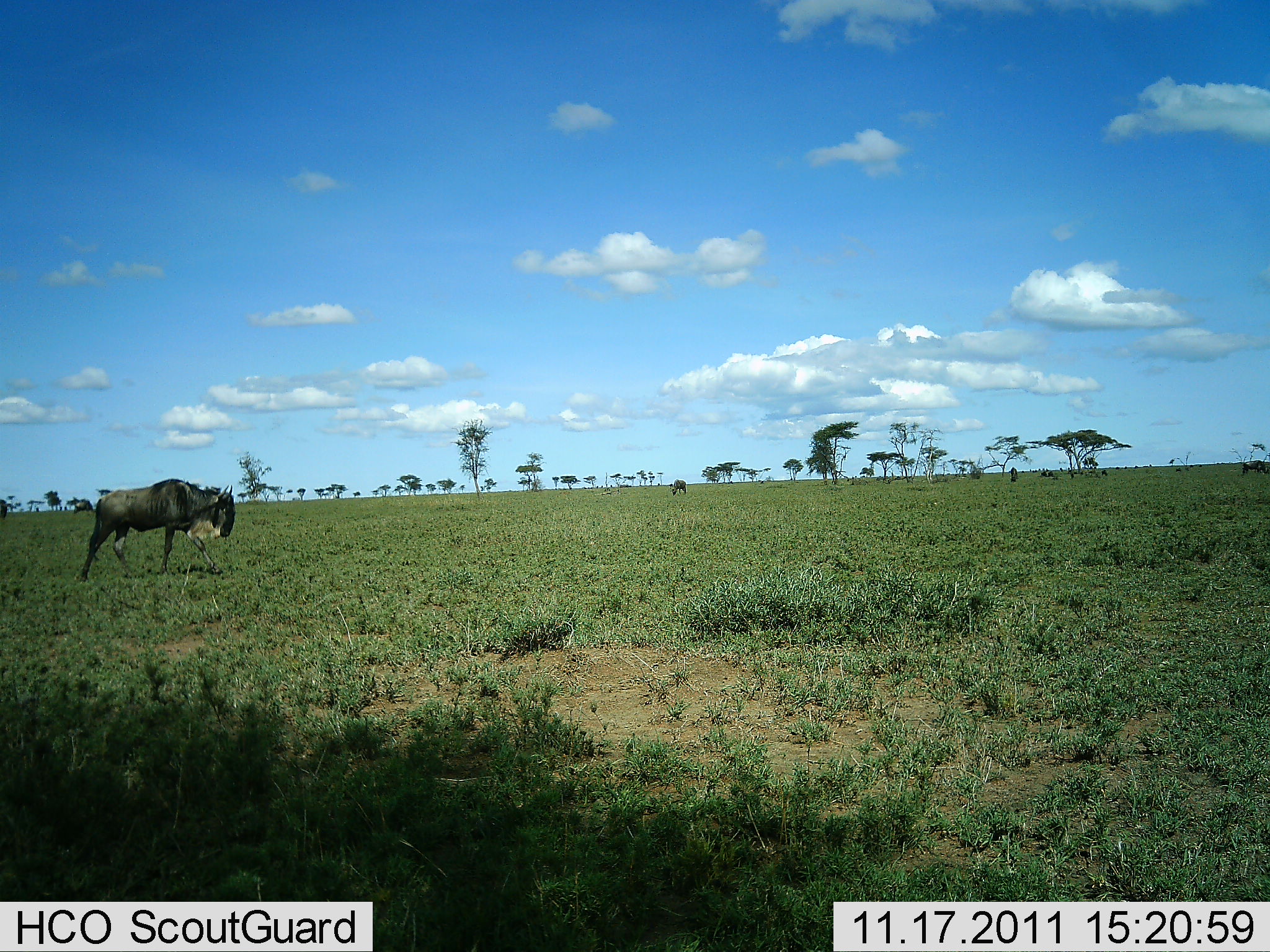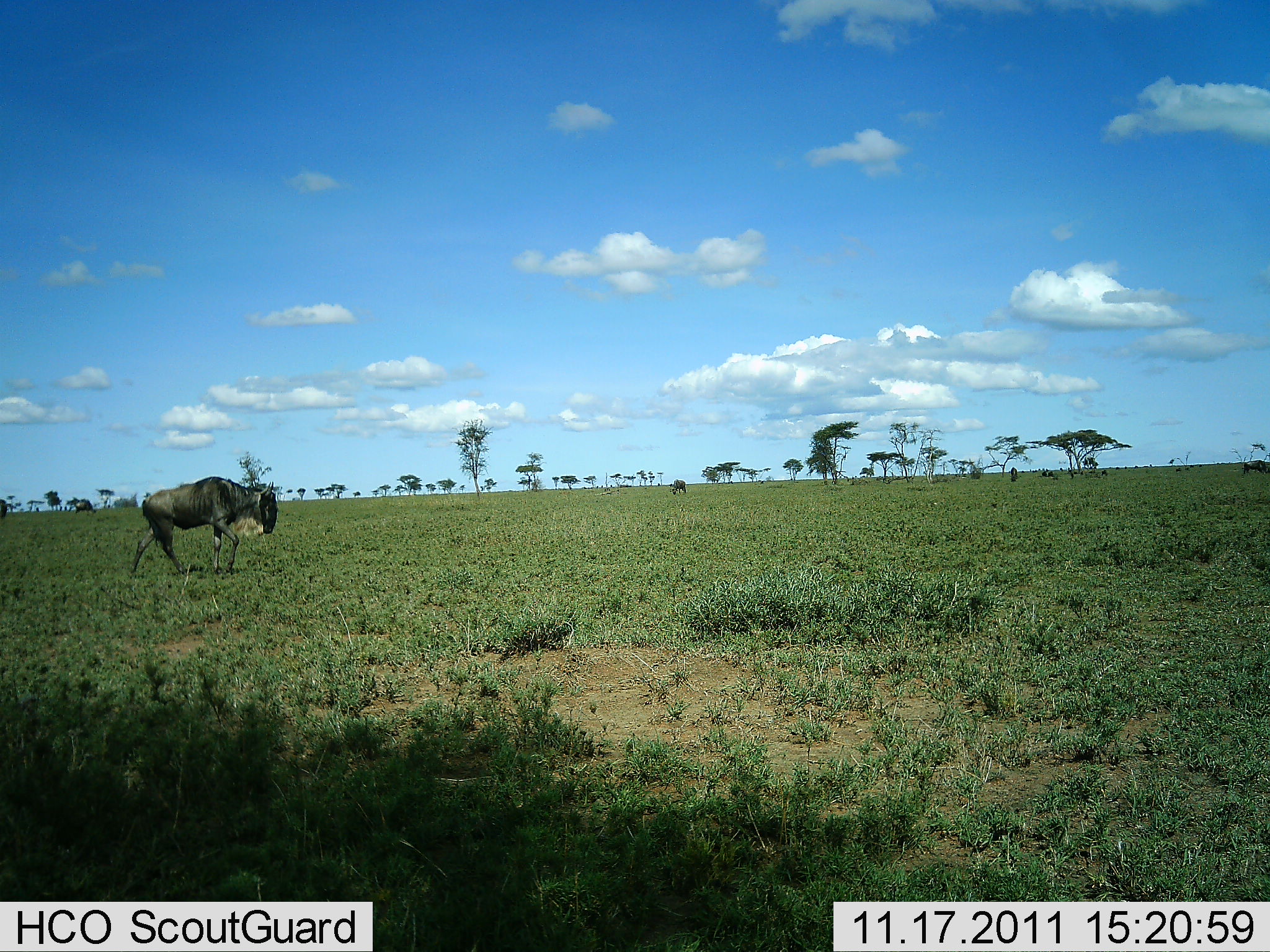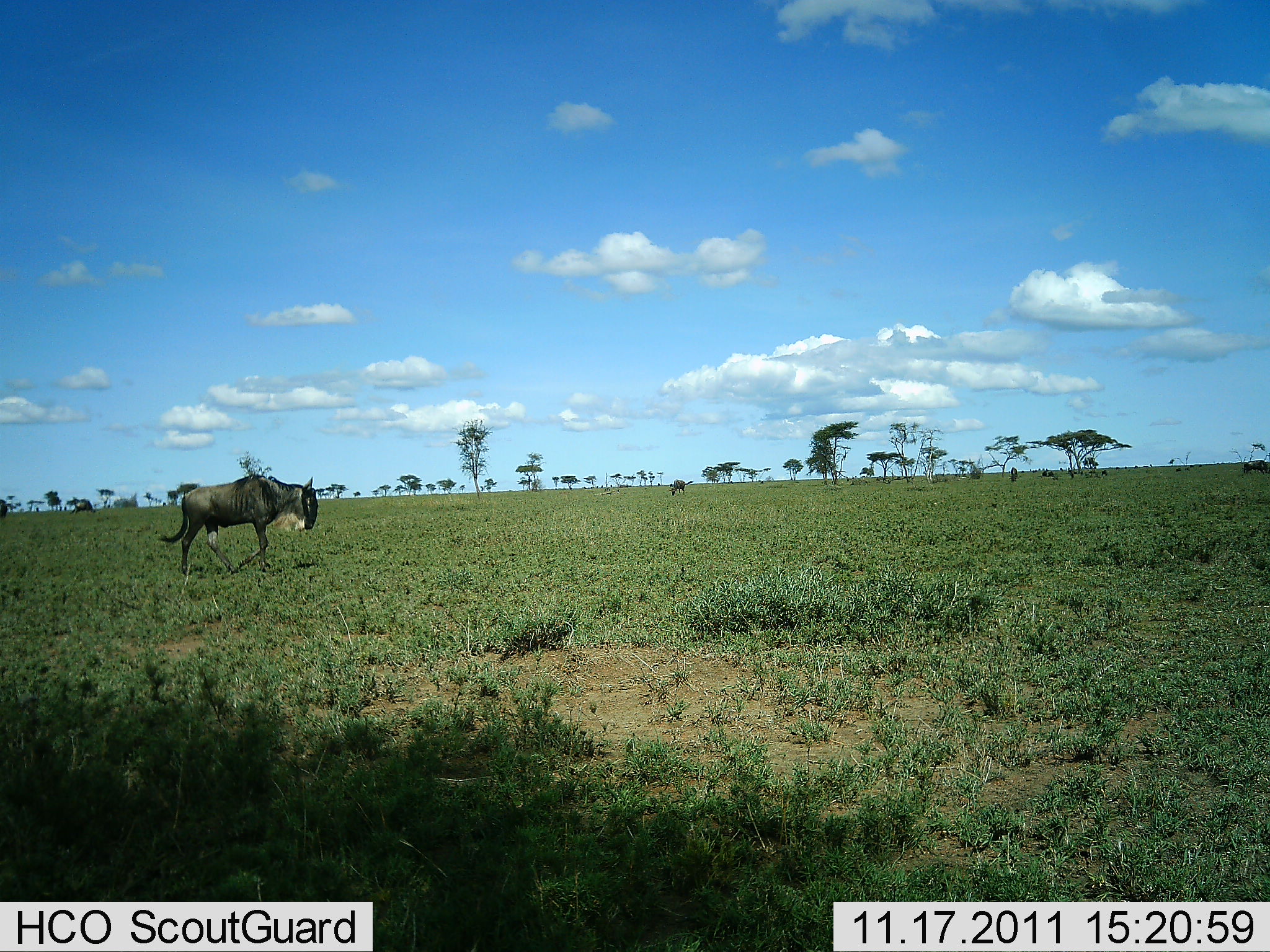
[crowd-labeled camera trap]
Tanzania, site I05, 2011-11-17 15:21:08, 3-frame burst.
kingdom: Animalia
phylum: Chordata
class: Mammalia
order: Artiodactyla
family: Bovidae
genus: Connochaetes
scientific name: Connochaetes taurinus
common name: blue wildebeest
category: wildebeest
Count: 2.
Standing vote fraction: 31%.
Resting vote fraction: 0%.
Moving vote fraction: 100%.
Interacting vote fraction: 0%.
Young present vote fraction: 0%.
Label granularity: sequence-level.